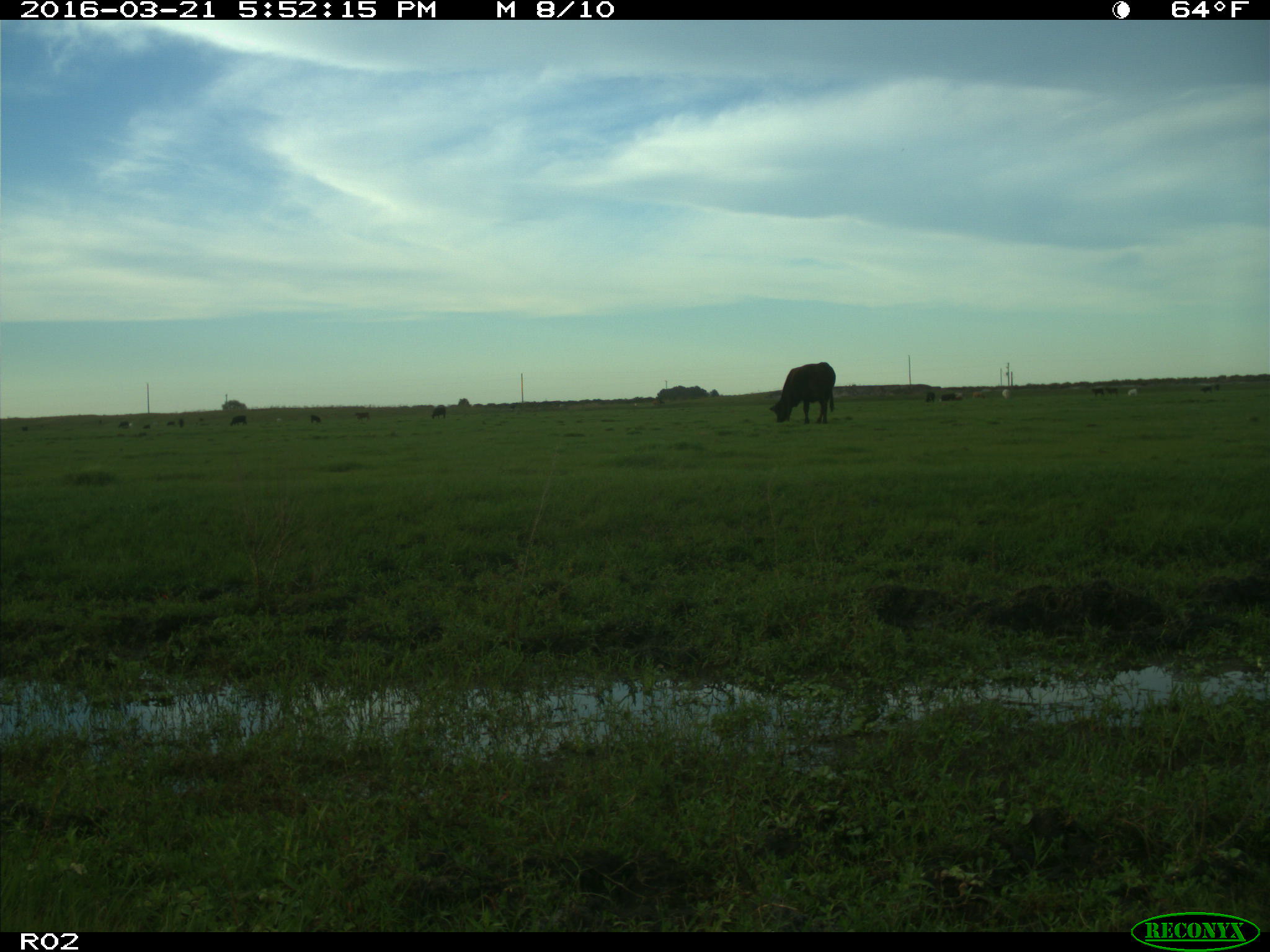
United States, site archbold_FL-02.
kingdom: Animalia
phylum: Chordata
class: Mammalia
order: Artiodactyla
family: Bovidae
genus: Bos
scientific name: Bos taurus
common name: domestic cow